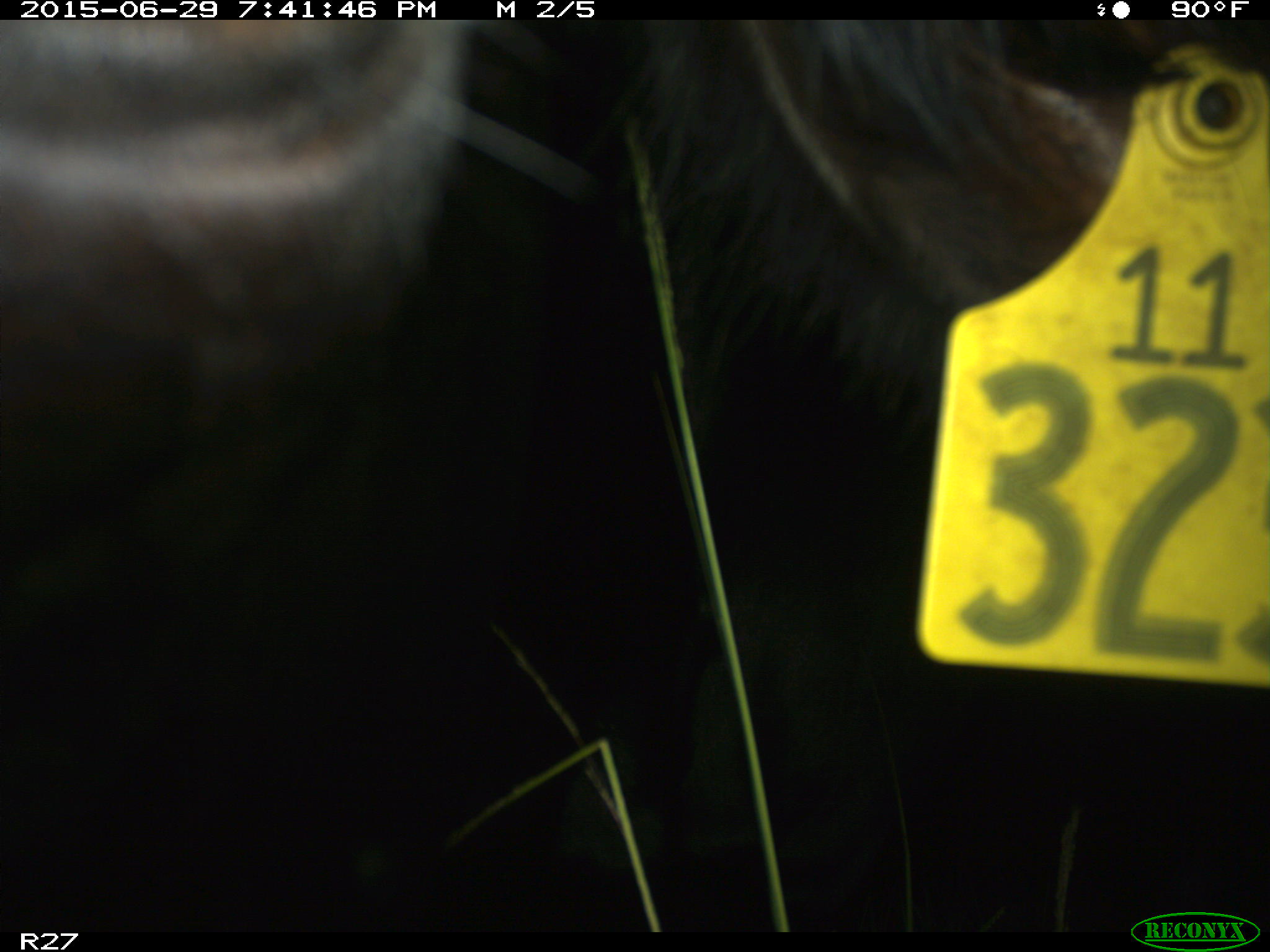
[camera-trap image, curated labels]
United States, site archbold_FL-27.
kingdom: Animalia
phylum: Chordata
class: Mammalia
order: Artiodactyla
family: Bovidae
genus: Bos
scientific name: Bos taurus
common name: domestic cow